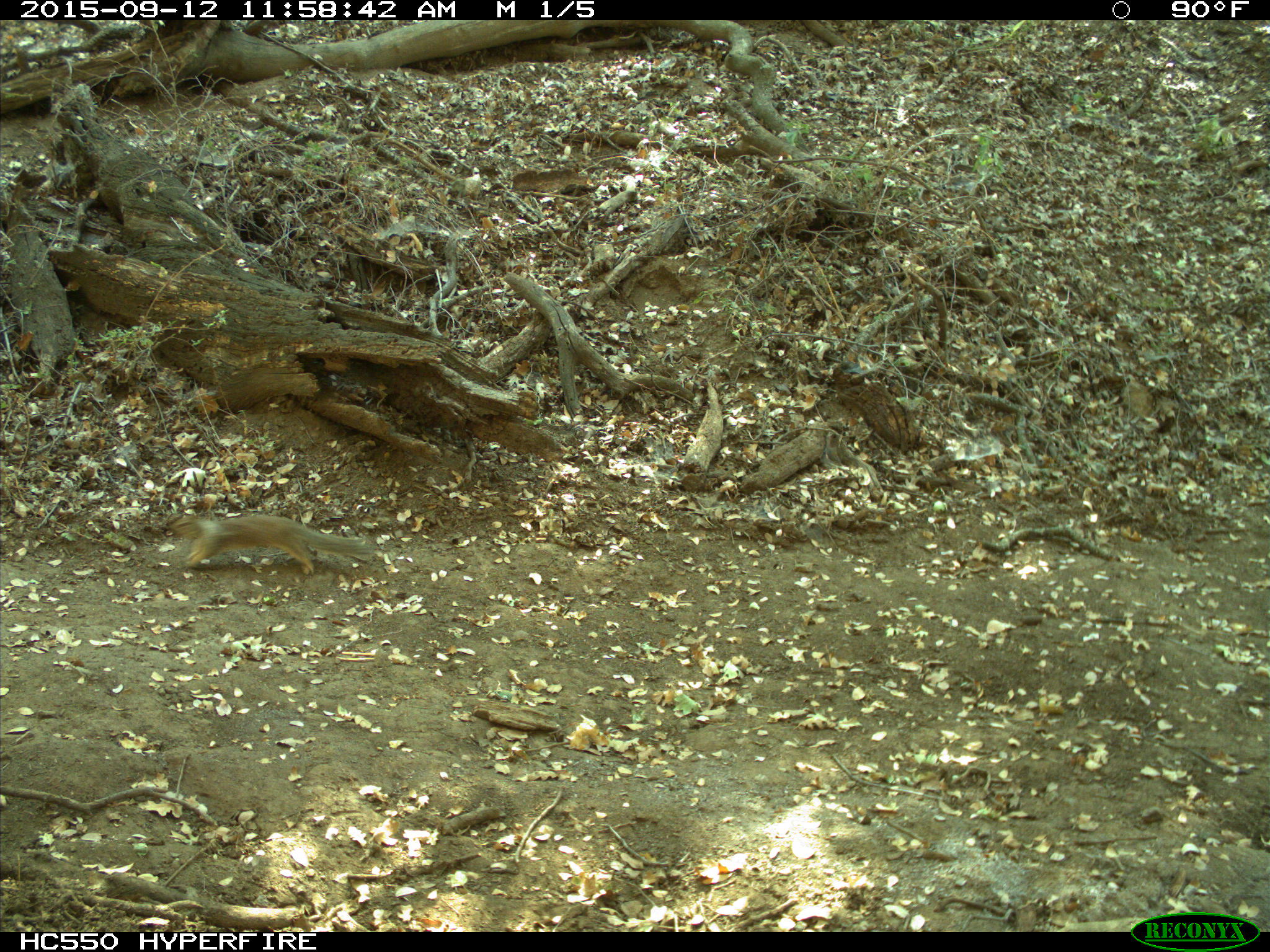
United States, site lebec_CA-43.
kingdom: Animalia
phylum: Chordata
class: Mammalia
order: Rodentia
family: Sciuridae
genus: Otospermophilus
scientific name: Otospermophilus beecheyi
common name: california ground squirrel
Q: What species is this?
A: Otospermophilus beecheyi (california ground squirrel).